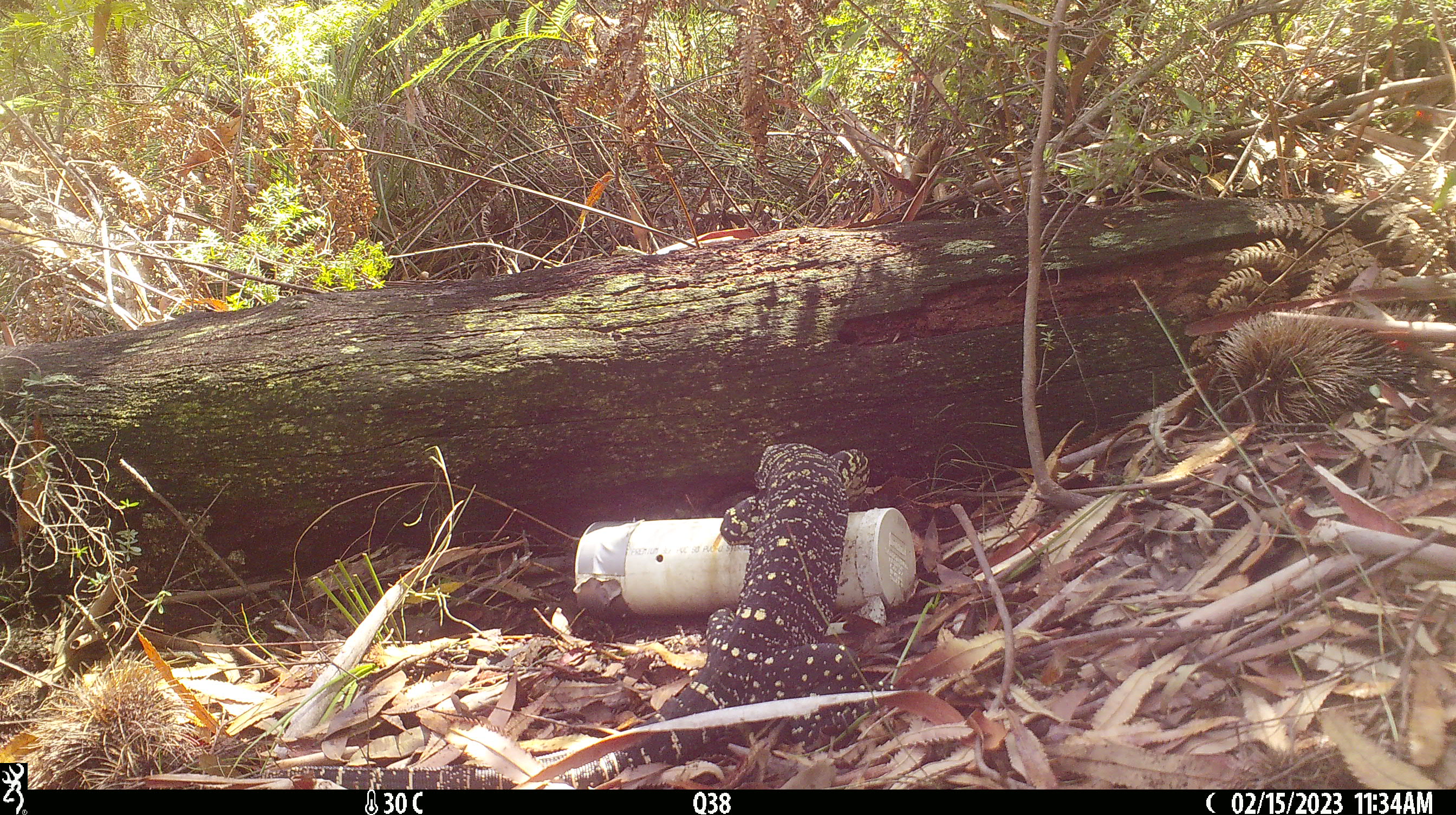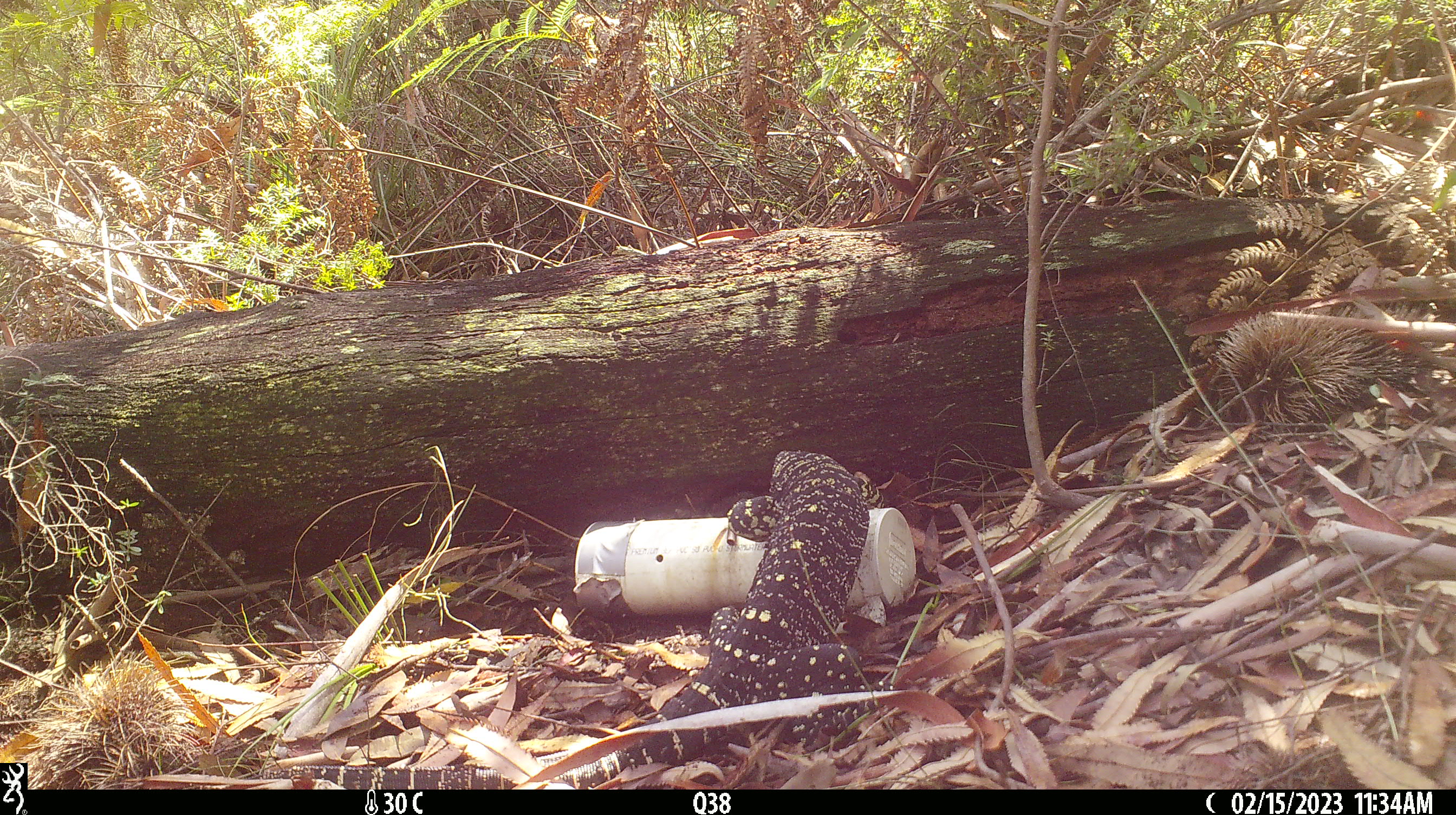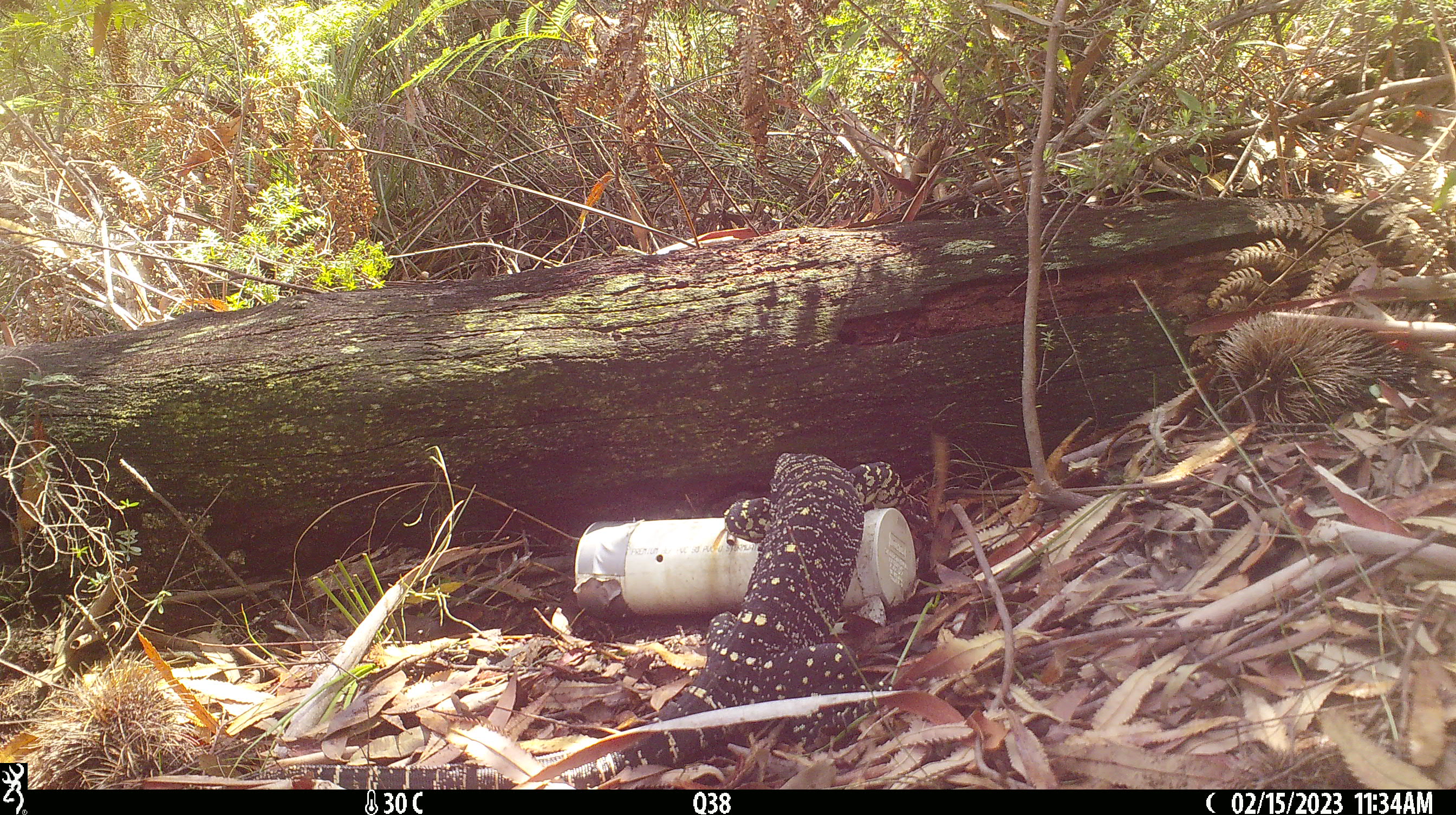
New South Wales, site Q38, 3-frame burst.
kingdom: Animalia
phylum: Chordata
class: Reptilia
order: Squamata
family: Varanidae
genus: Varanus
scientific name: Varanus varius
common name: lace monitor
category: goanna